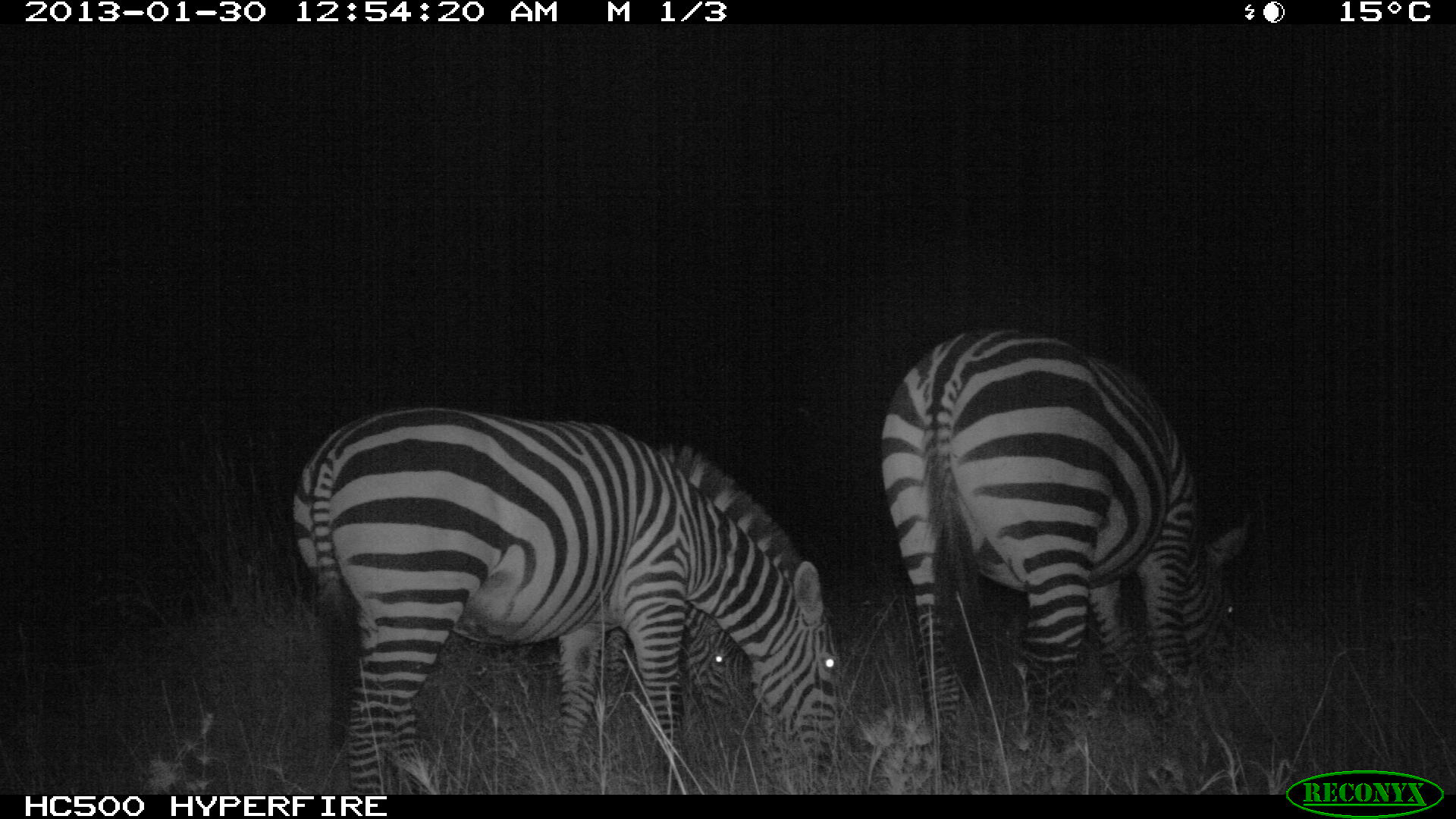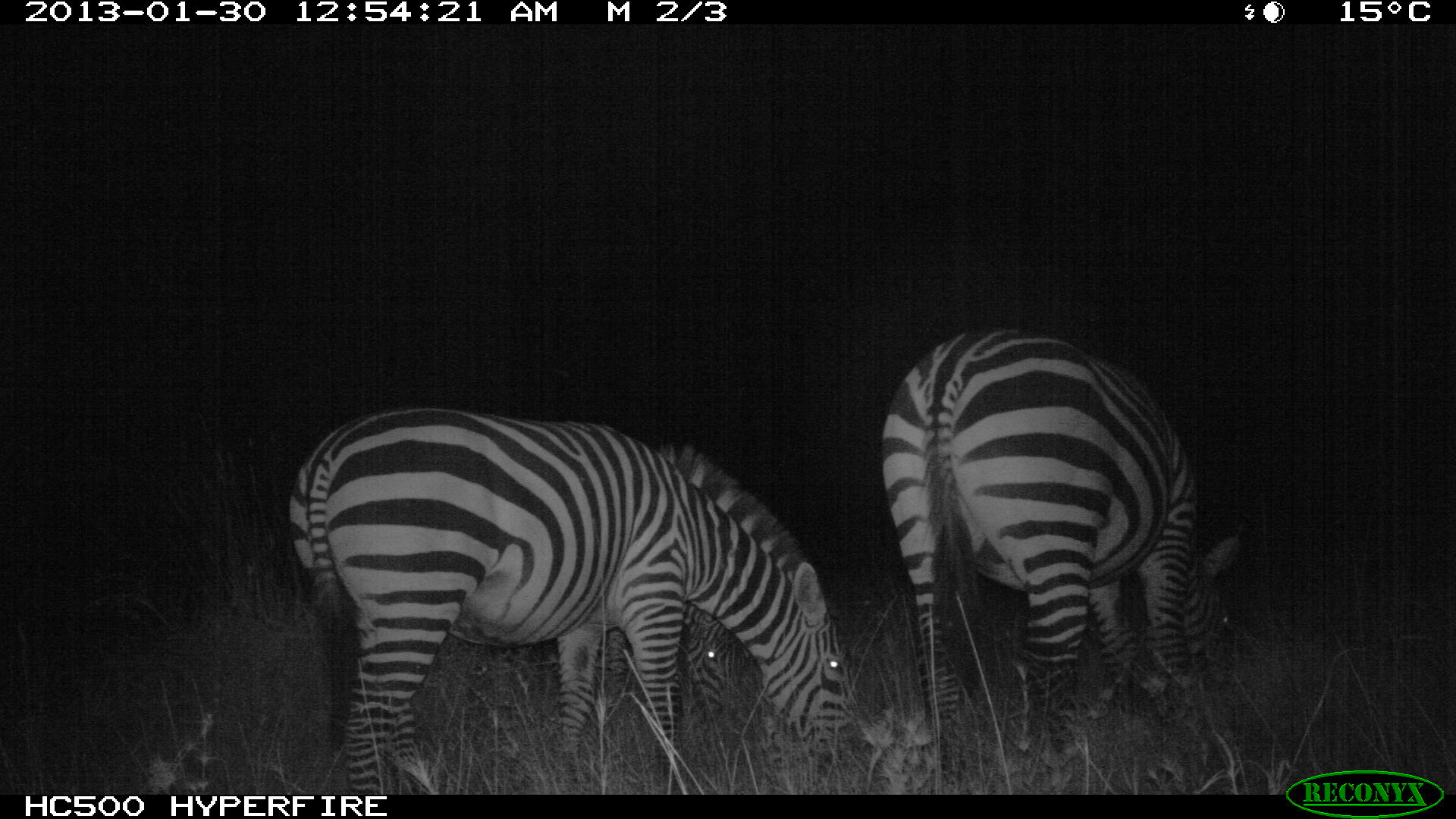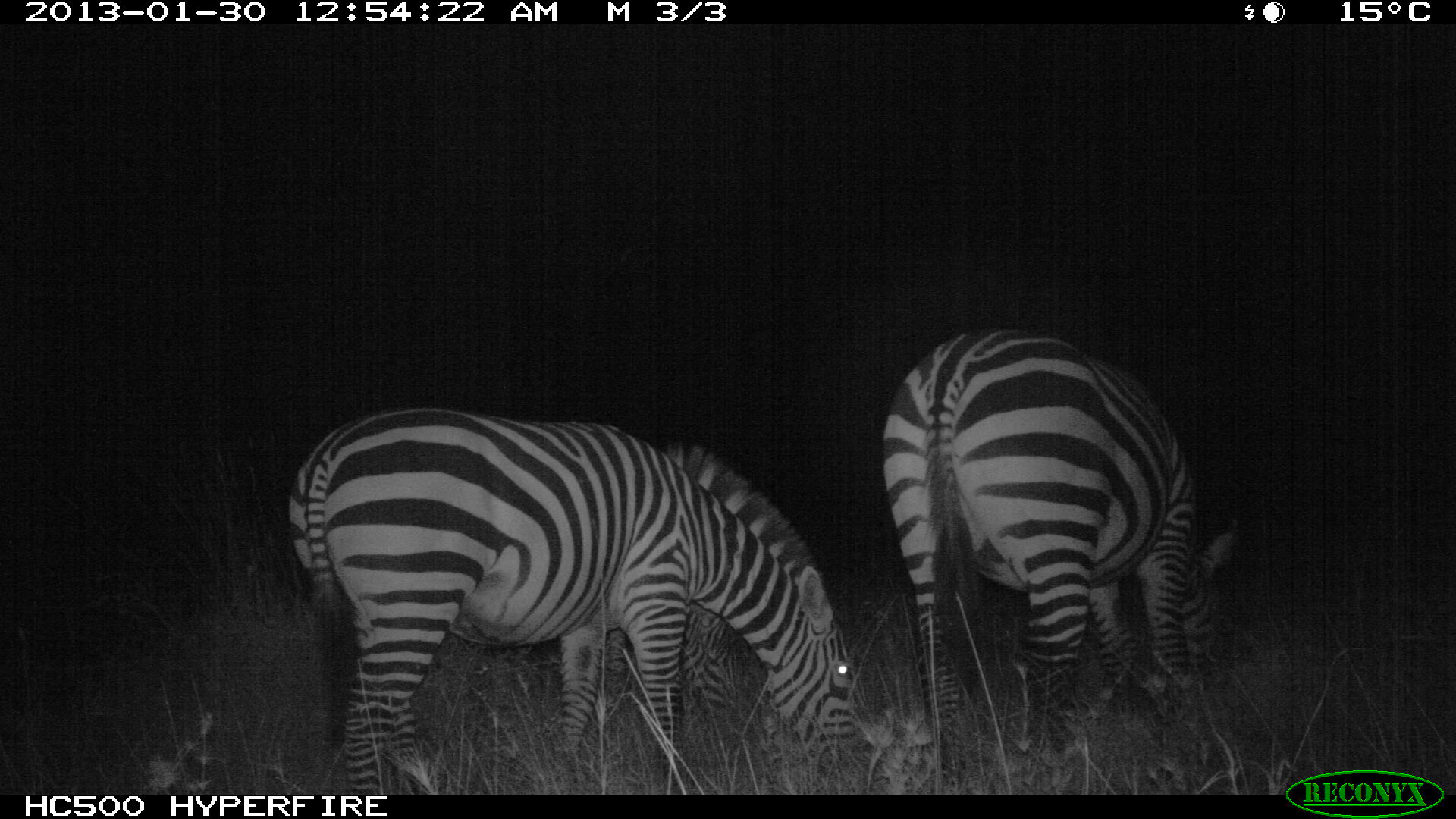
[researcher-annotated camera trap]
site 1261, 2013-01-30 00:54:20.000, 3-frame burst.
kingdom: Animalia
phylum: Chordata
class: Mammalia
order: Perissodactyla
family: Equidae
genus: Equus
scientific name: Equus quagga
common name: plains zebra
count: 3